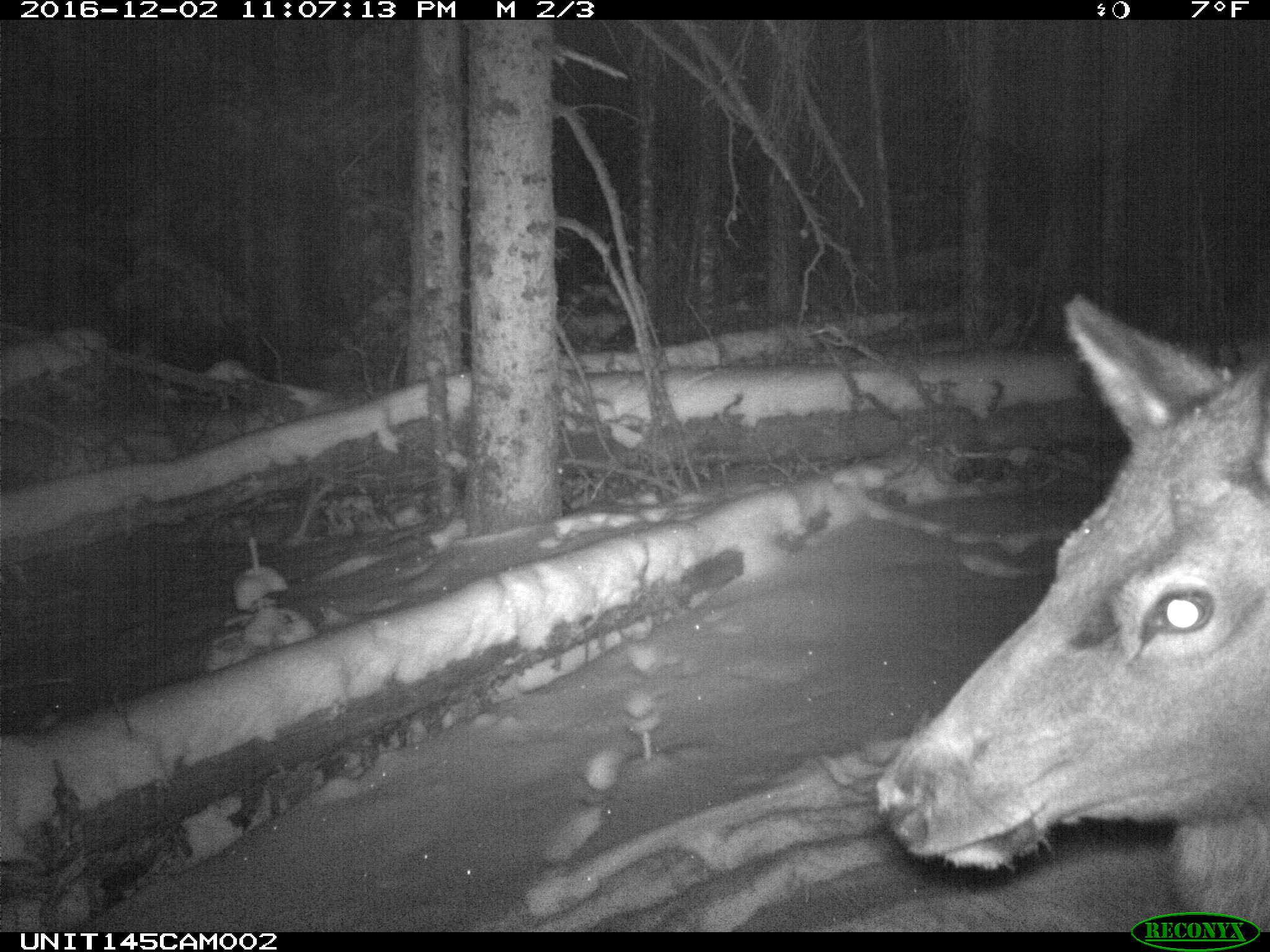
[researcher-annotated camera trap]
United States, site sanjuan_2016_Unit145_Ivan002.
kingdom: Animalia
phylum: Chordata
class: Mammalia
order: Artiodactyla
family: Cervidae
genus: Cervus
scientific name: Cervus elaphus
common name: red deer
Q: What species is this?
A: Cervus elaphus (red deer).